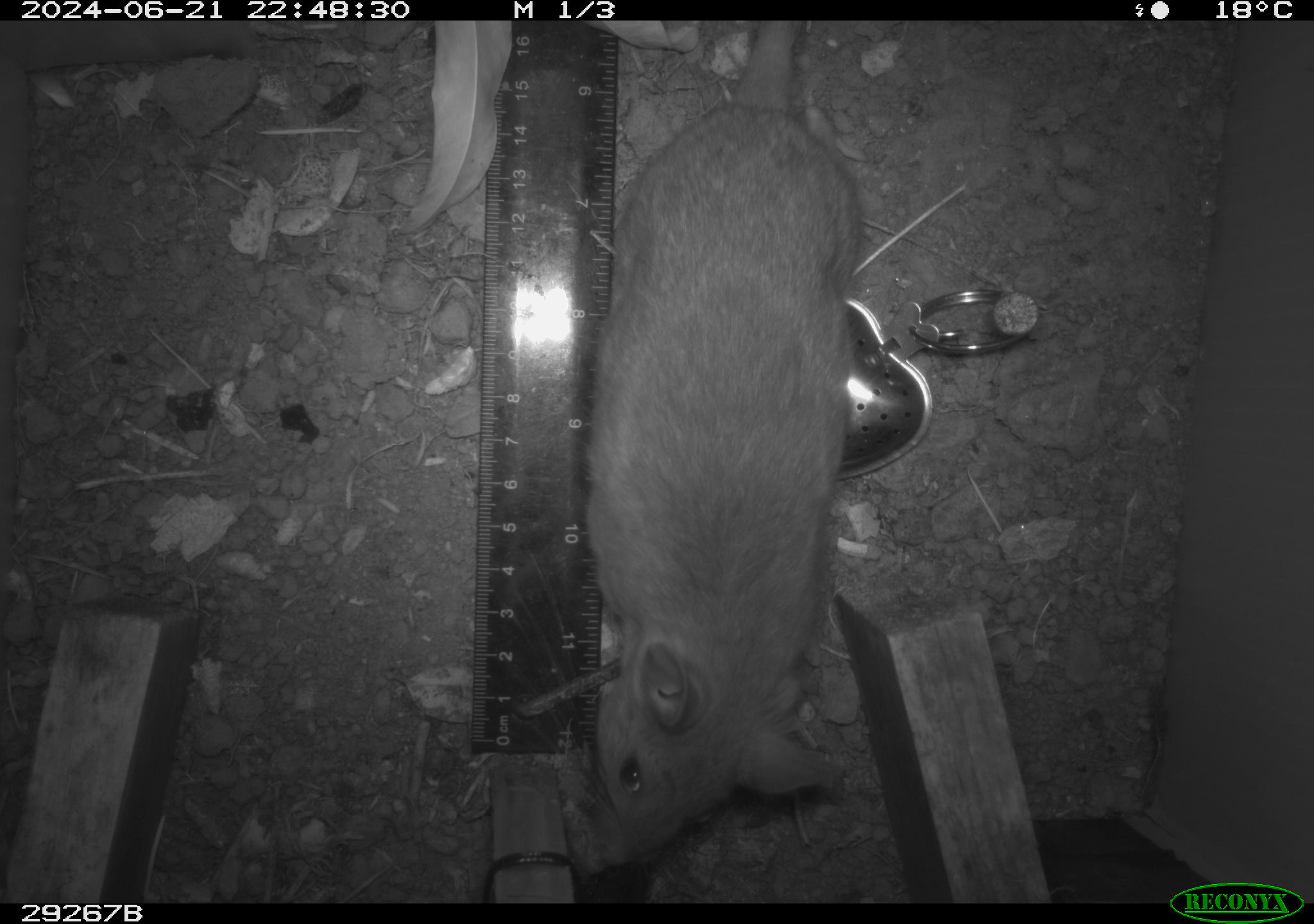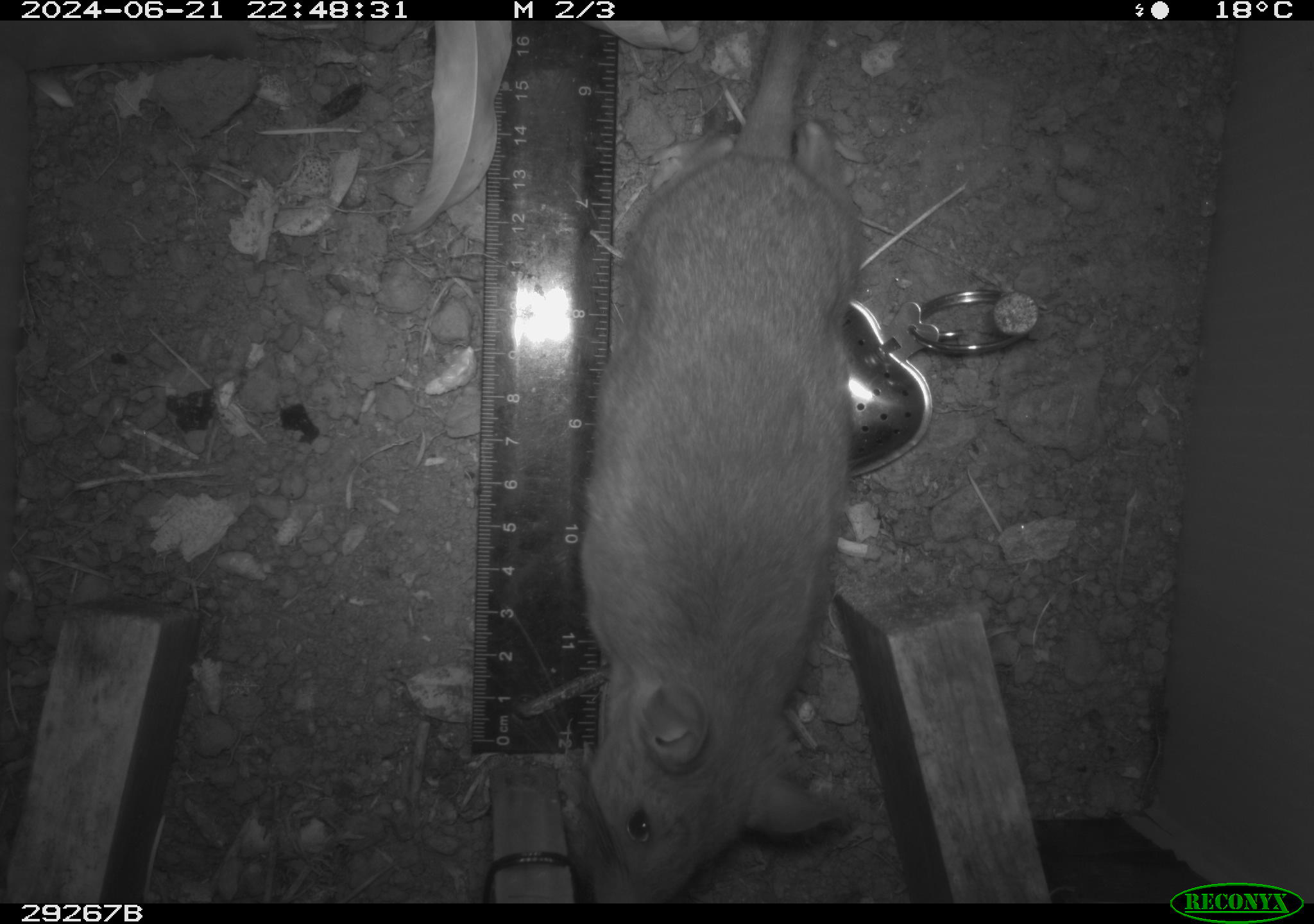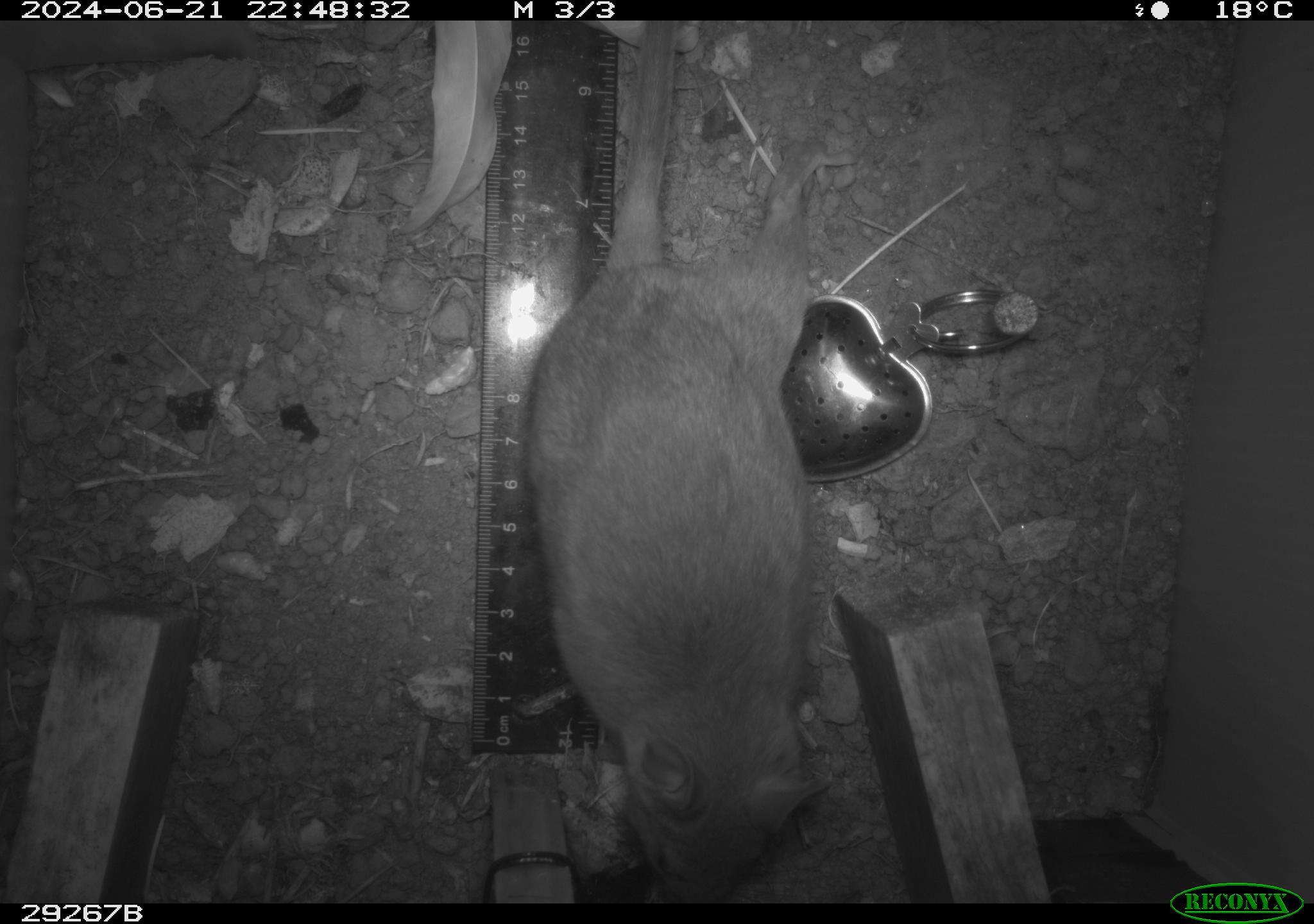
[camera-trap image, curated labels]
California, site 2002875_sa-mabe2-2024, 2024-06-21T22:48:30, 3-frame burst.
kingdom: Animalia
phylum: Chordata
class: Mammalia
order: Rodentia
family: Cricetidae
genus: Neotoma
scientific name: Neotoma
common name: pack rat or woodrat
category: neotoma species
Neotoma species (pack rat or woodrat) (Neotoma).